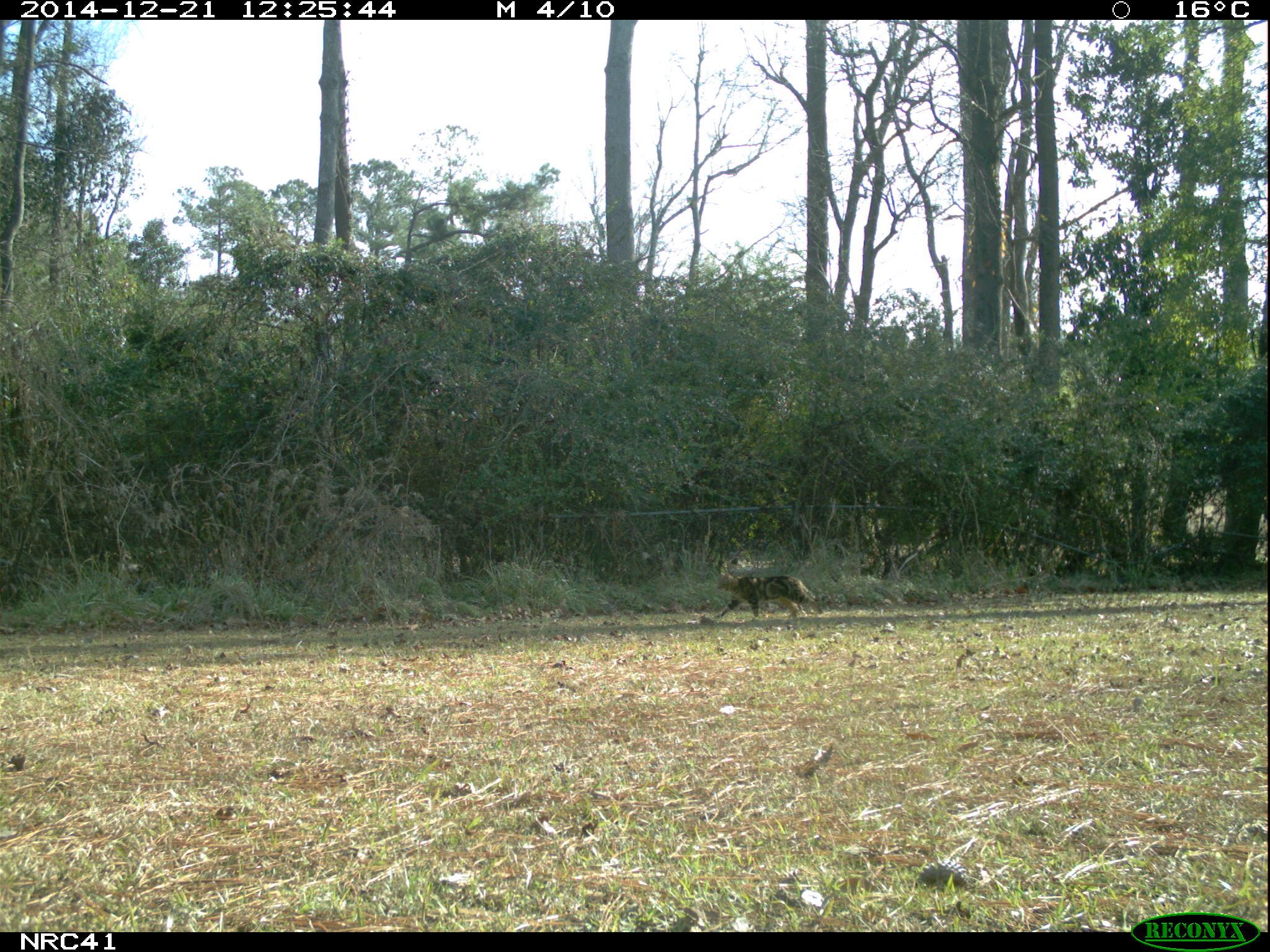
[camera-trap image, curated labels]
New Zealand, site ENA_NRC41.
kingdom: Animalia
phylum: Chordata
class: Mammalia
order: Carnivora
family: Felidae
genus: Felis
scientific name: Felis catus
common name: domestic cat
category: cat